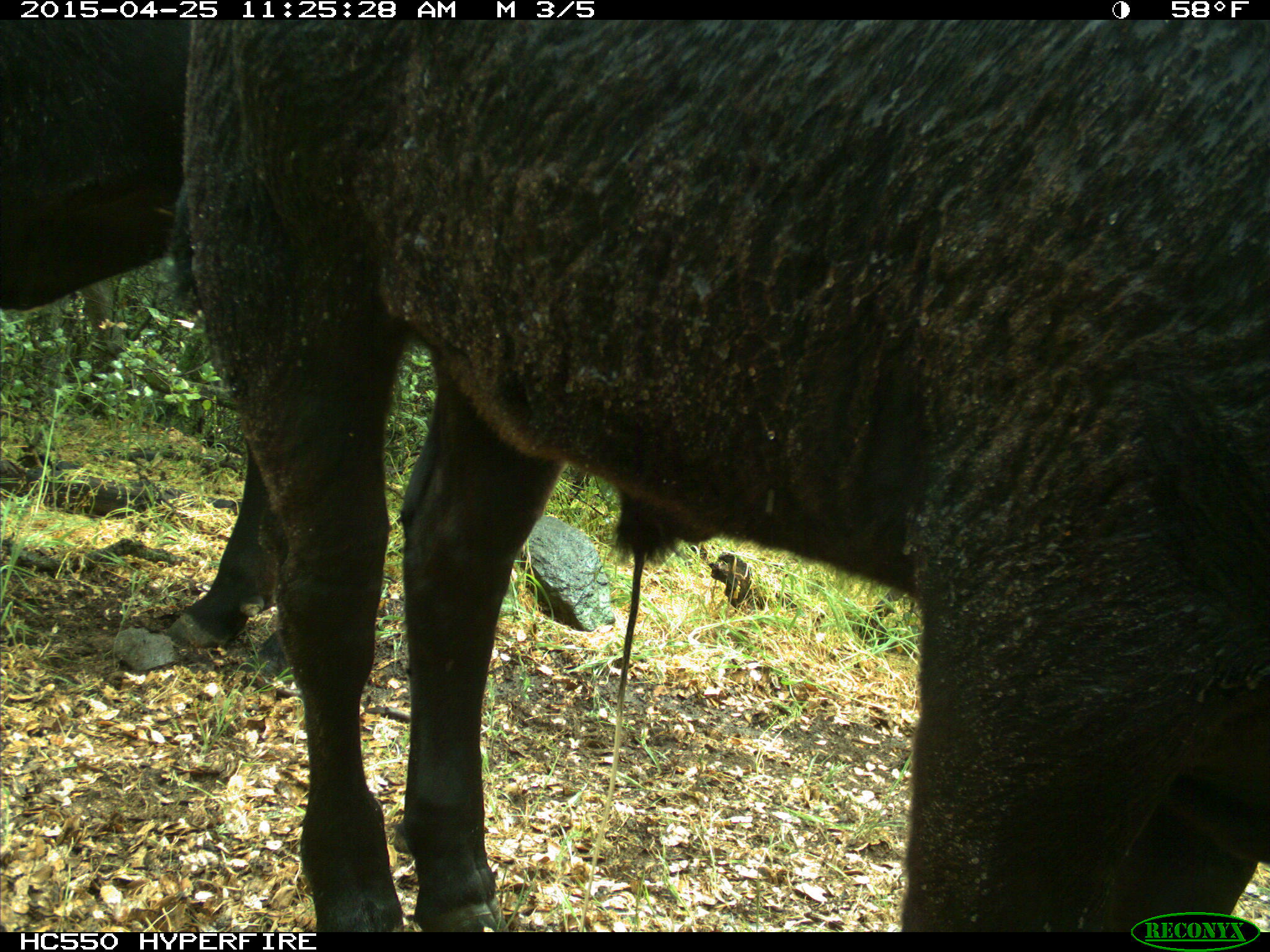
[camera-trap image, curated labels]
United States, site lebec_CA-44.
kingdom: Animalia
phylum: Chordata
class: Mammalia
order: Artiodactyla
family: Suidae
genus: Sus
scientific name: Sus scrofa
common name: wild boar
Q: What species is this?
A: Sus scrofa (wild boar).